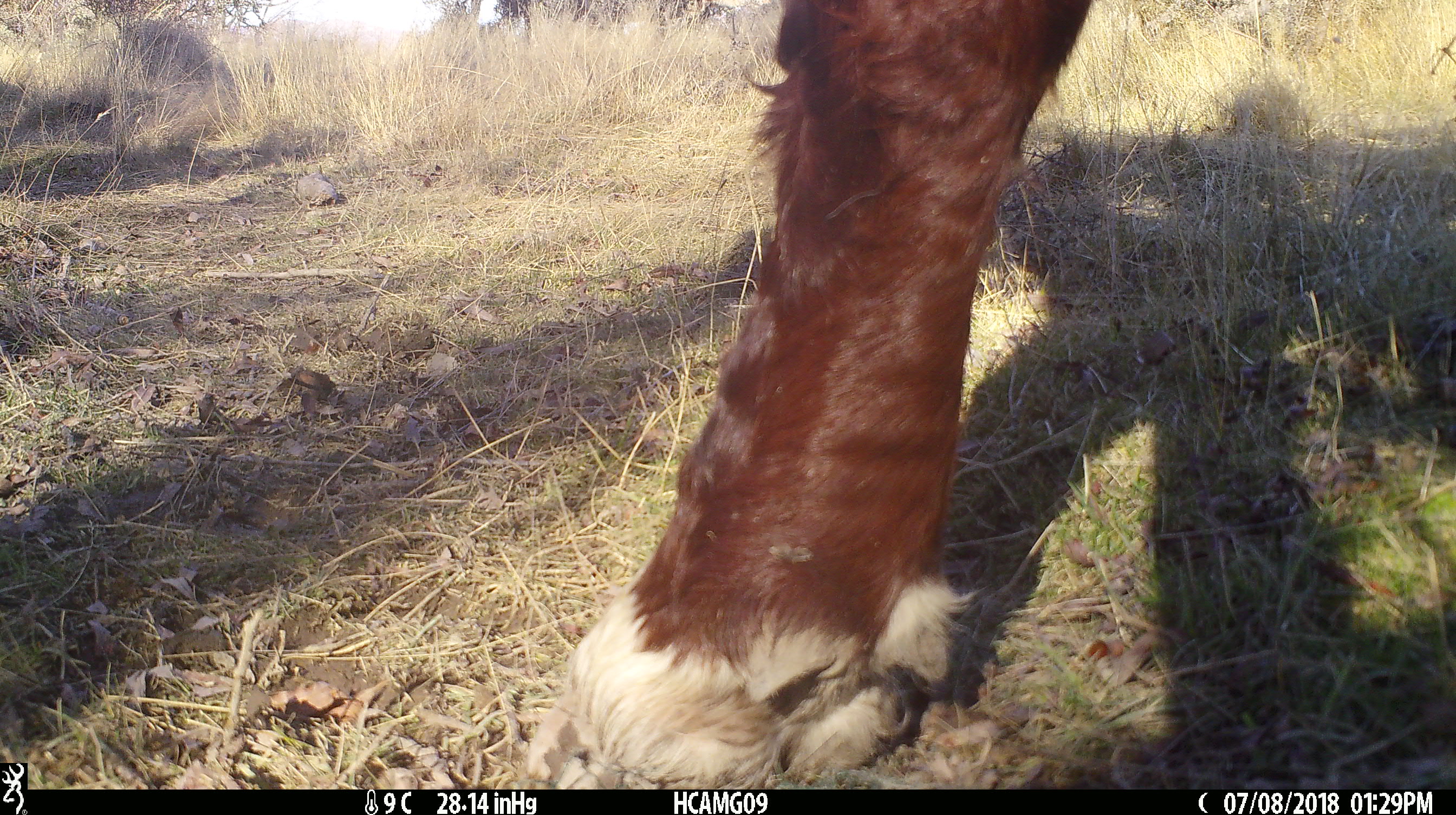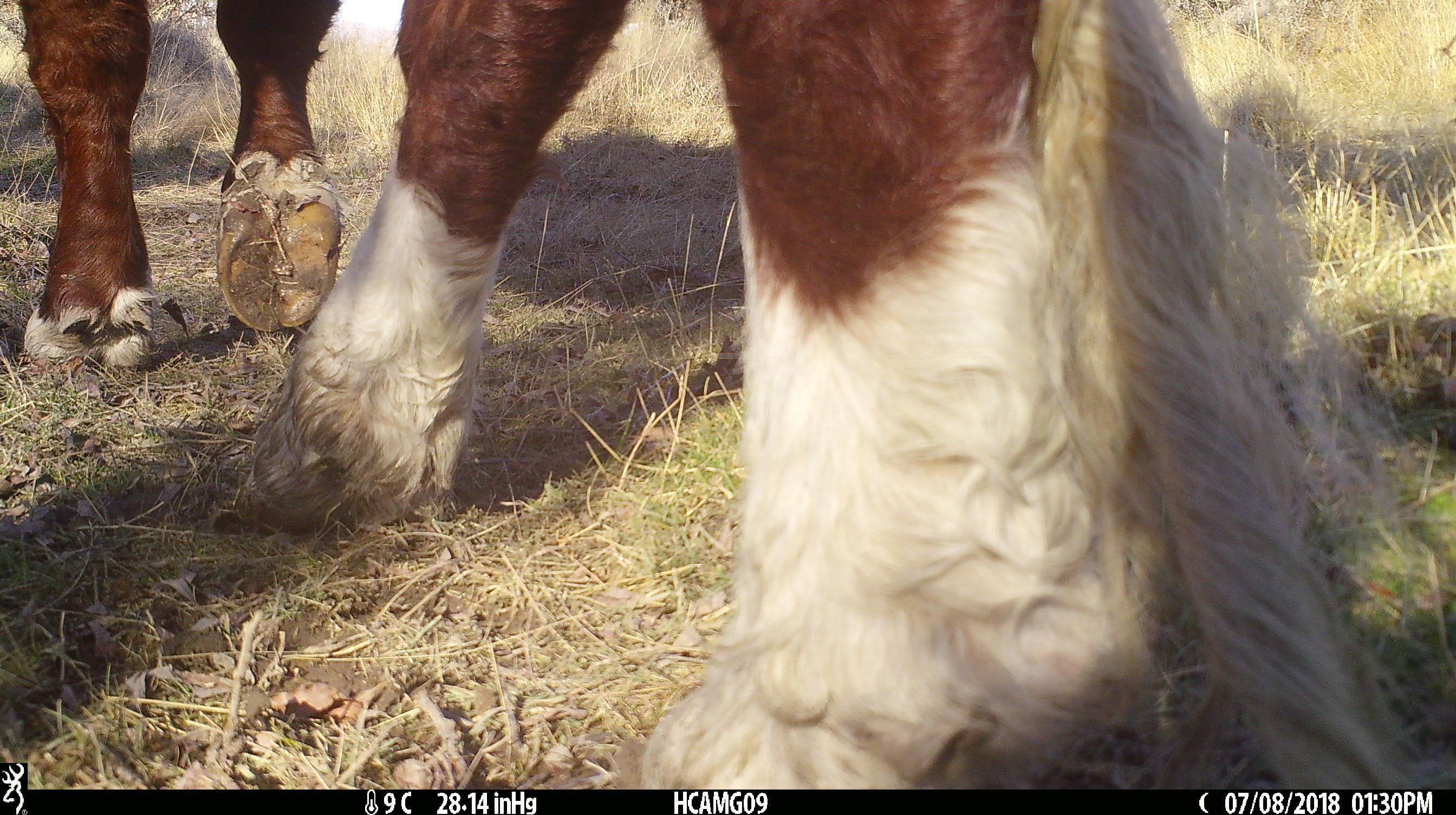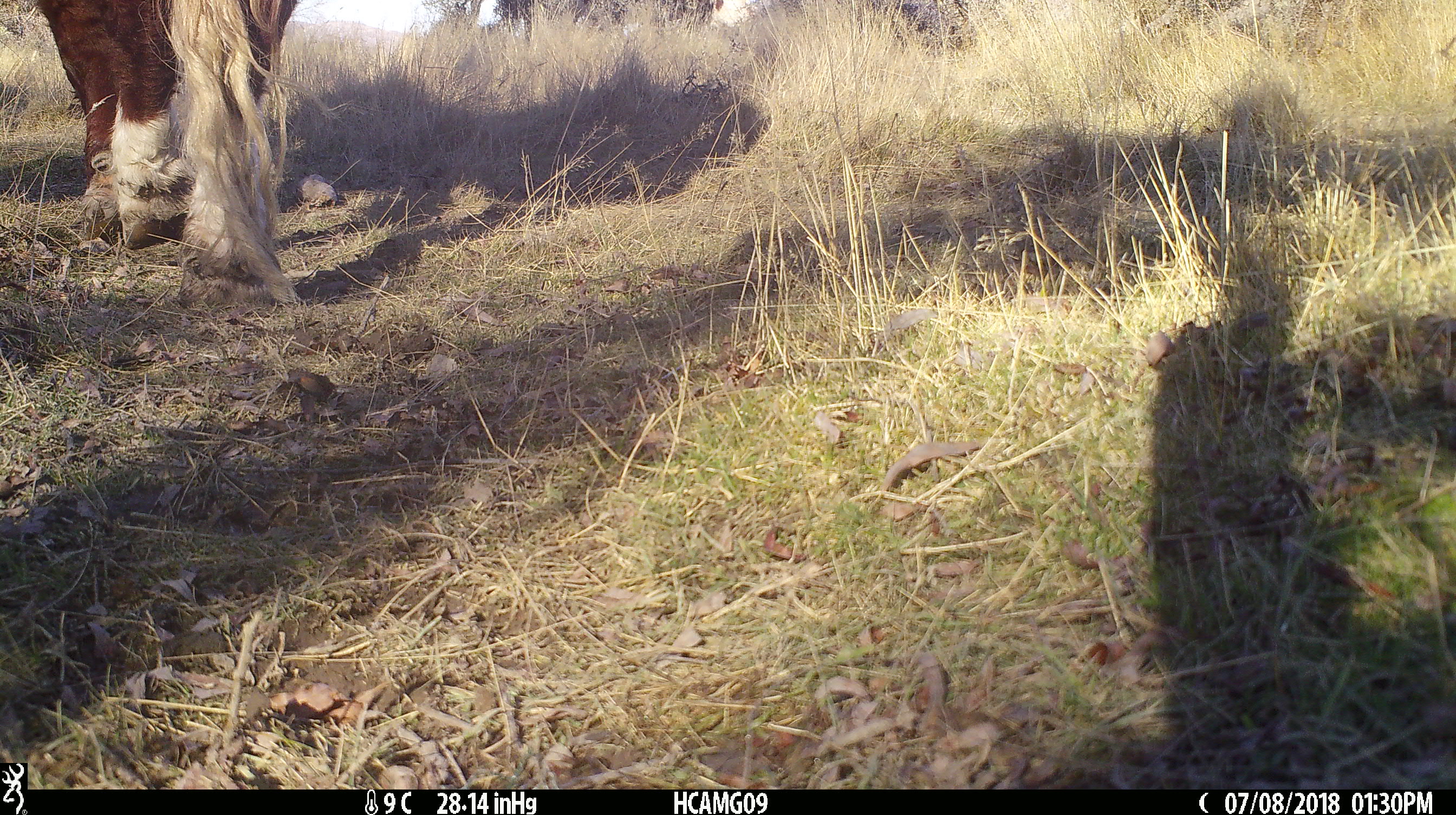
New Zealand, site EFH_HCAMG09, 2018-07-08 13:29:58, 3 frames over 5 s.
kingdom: Animalia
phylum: Chordata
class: Mammalia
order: Artiodactyla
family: Bovidae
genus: Bos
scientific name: Bos taurus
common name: domestic cow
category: cow